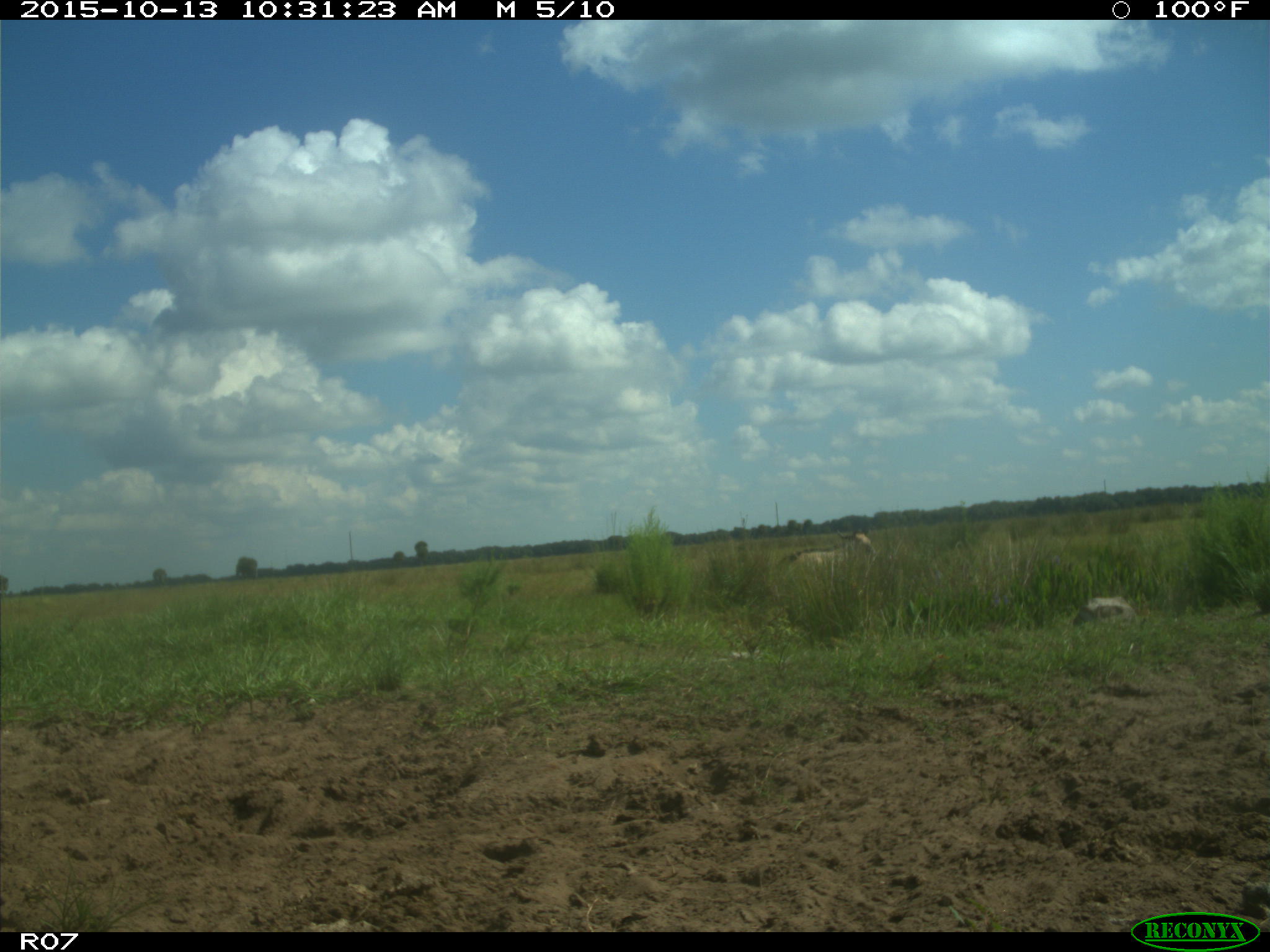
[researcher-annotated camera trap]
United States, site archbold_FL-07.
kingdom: Animalia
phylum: Chordata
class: Mammalia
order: Artiodactyla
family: Bovidae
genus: Bos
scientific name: Bos taurus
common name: domestic cow